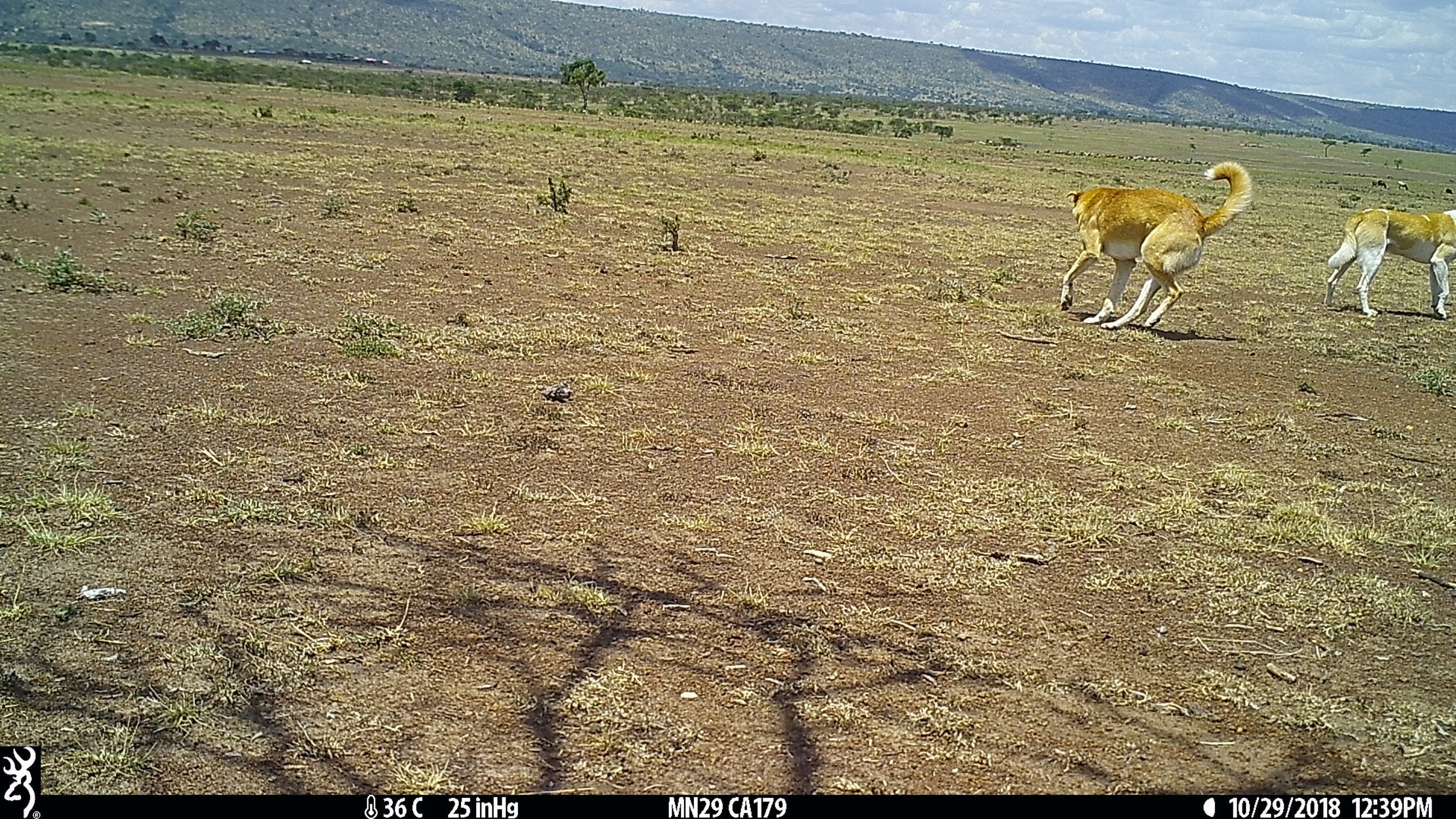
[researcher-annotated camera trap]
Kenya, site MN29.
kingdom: Animalia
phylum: Chordata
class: Mammalia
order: Carnivora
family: Canidae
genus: Canis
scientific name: Canis familiaris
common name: domestic dog